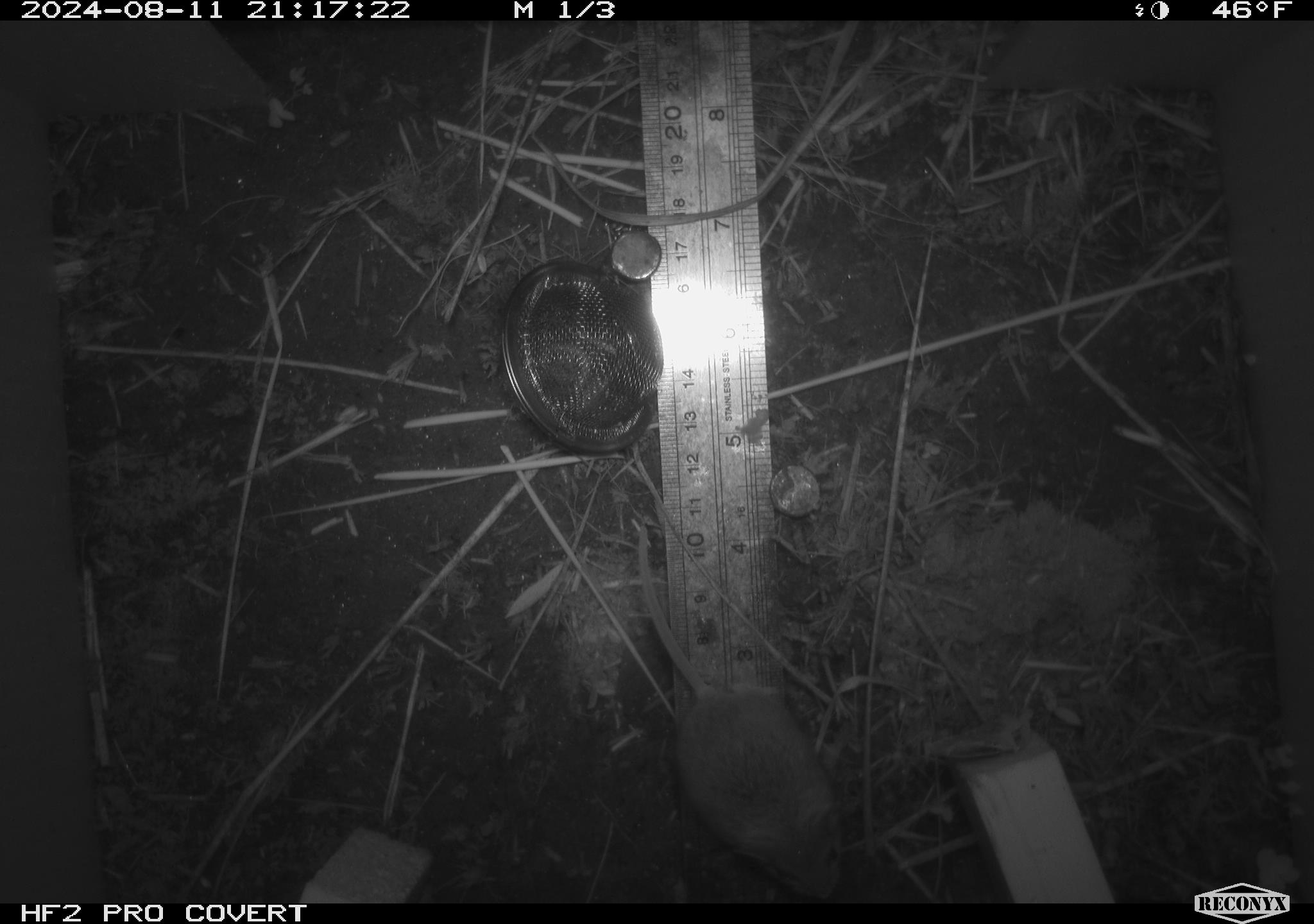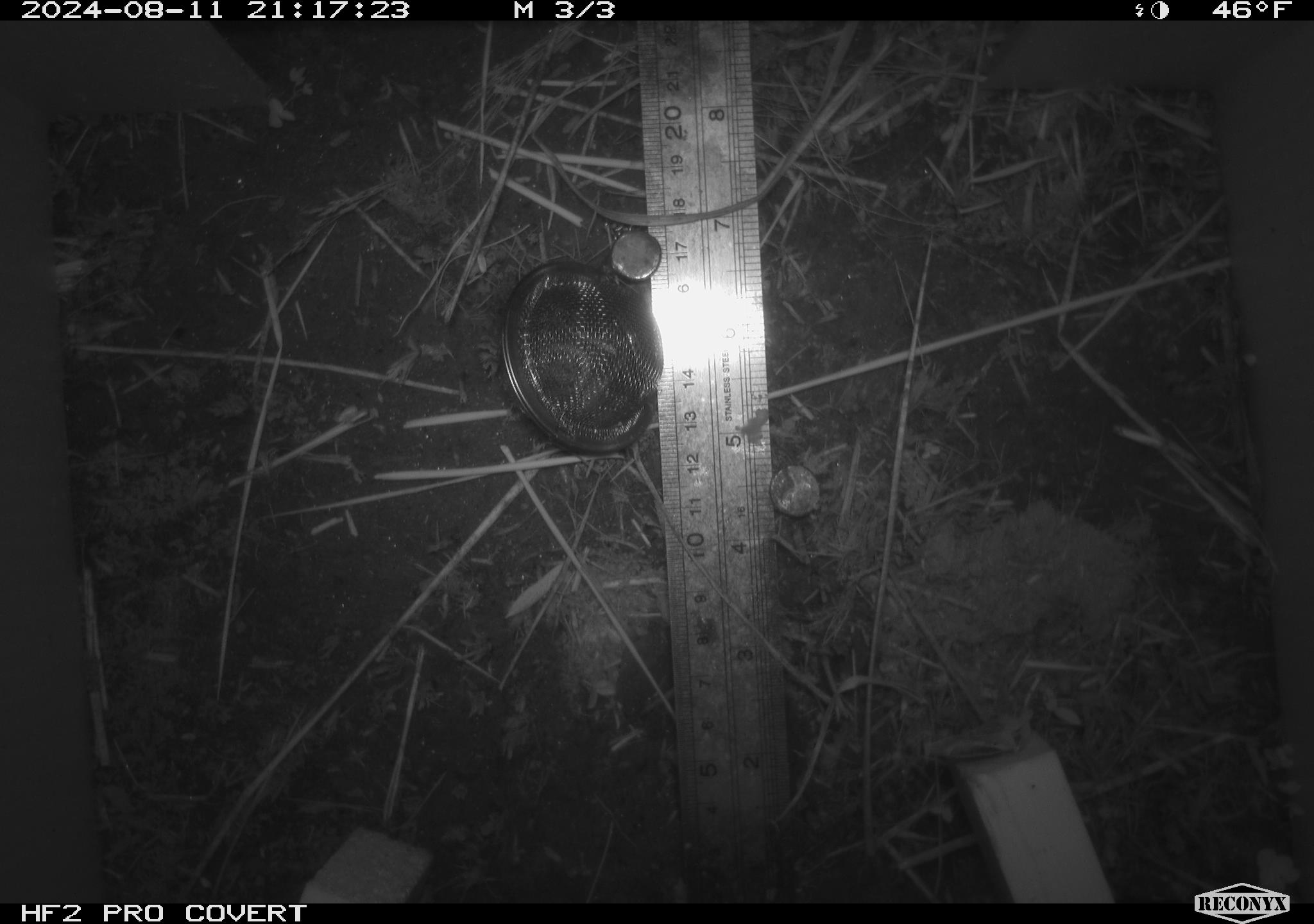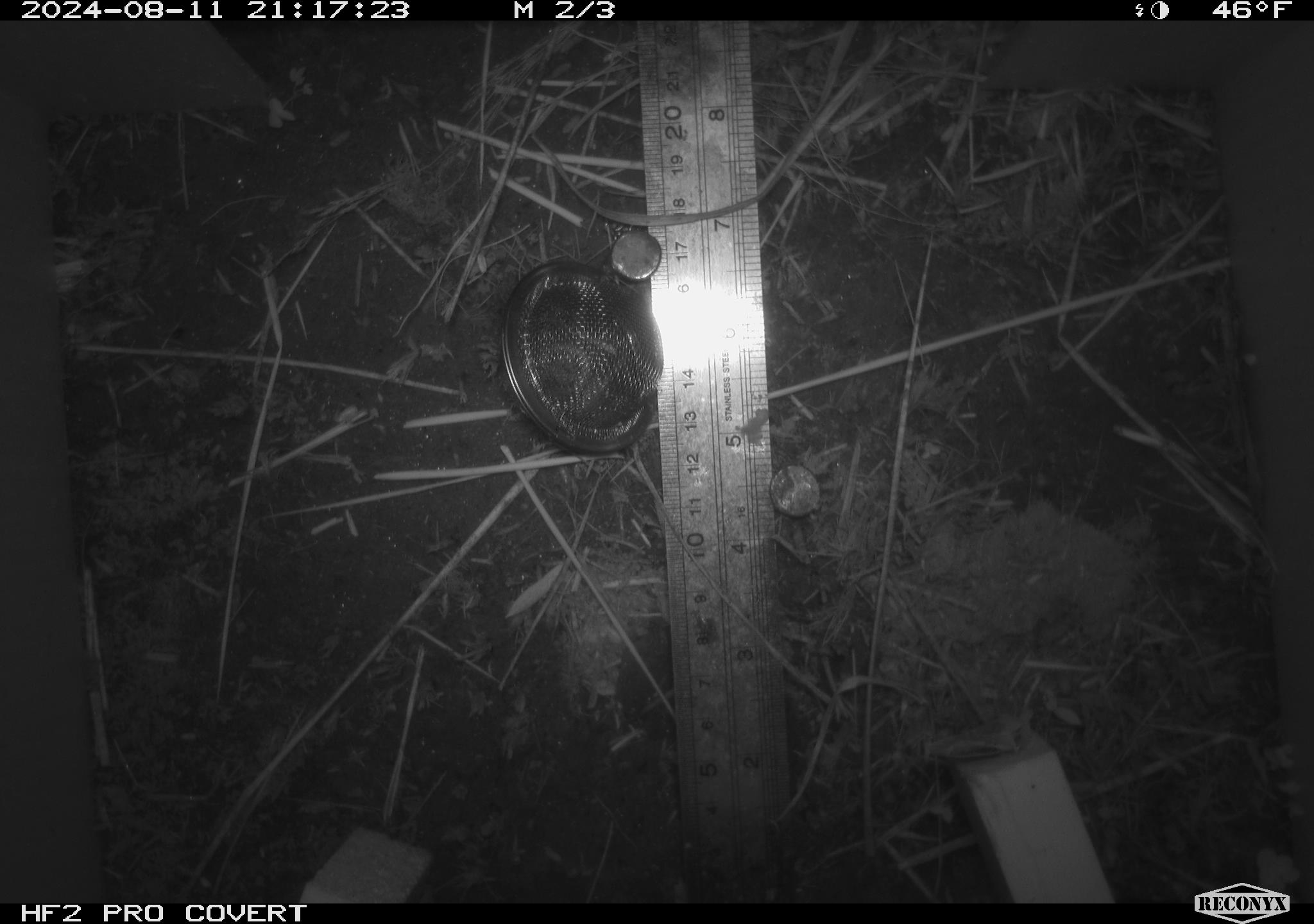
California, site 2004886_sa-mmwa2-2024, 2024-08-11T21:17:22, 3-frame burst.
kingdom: Animalia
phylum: Chordata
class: Mammalia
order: Rodentia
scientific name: Rodentia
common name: mouse species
Mouse species (Rodentia).